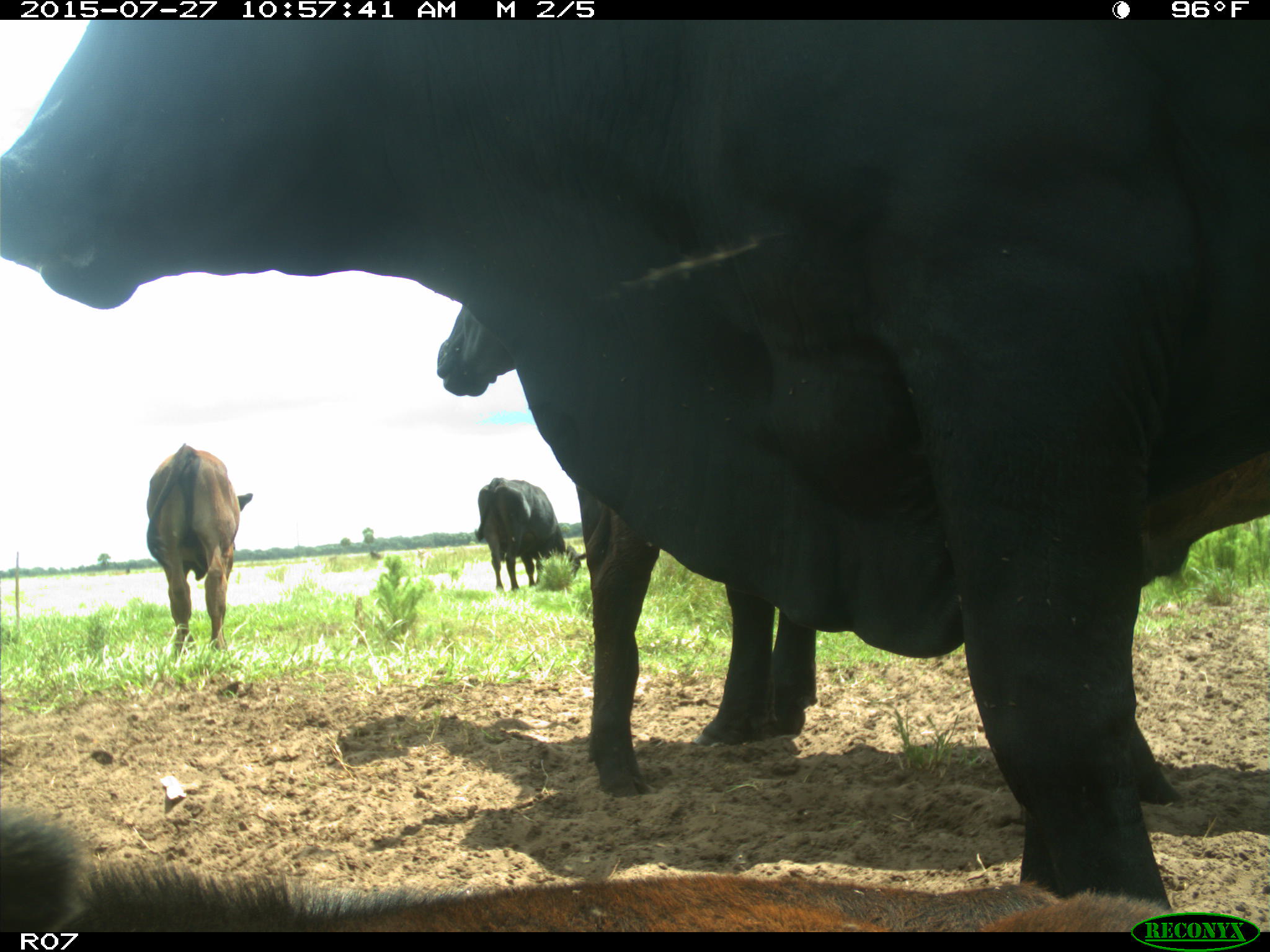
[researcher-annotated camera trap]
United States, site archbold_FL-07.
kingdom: Animalia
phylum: Chordata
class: Mammalia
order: Artiodactyla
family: Bovidae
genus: Bos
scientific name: Bos taurus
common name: domestic cow